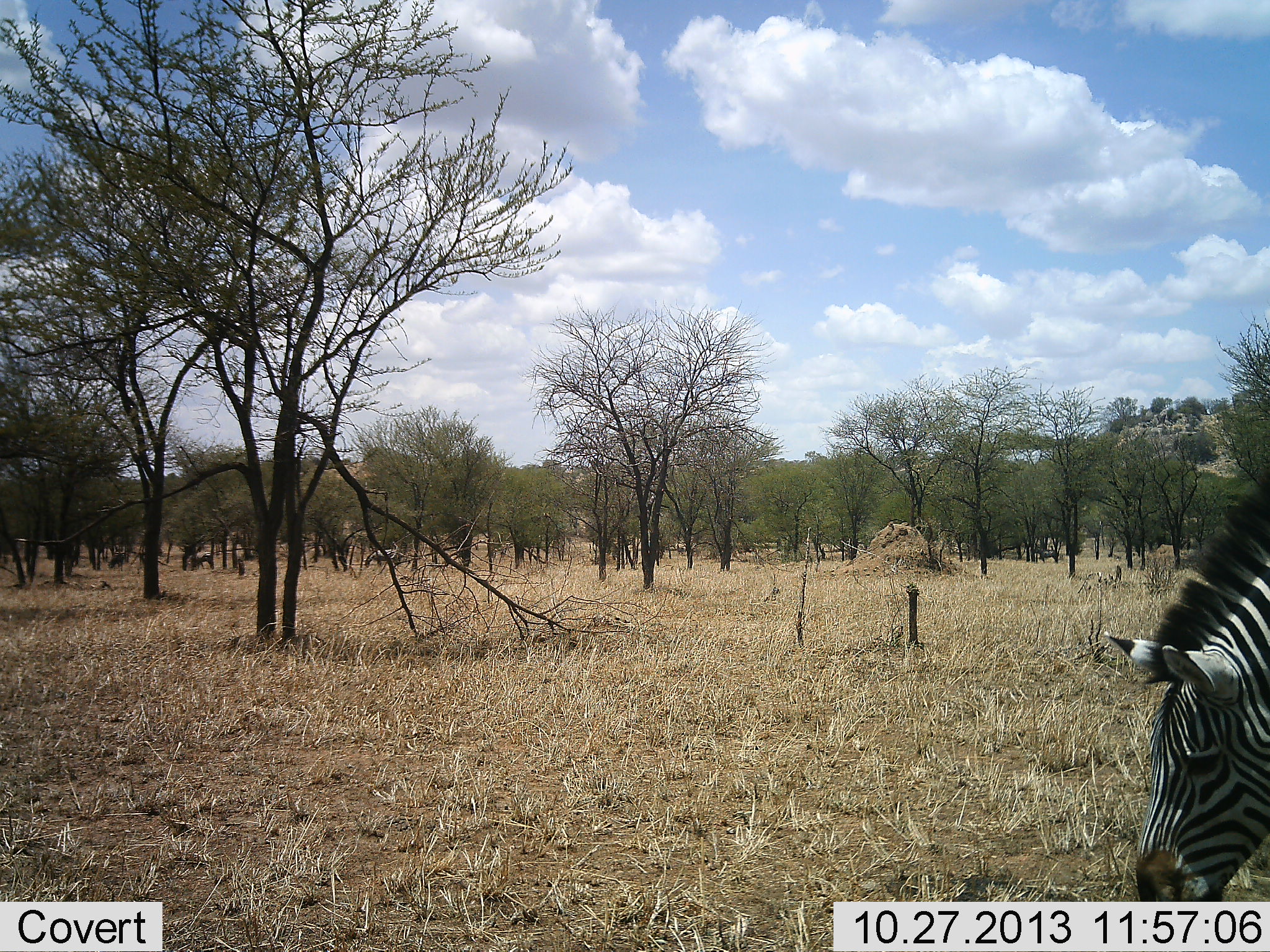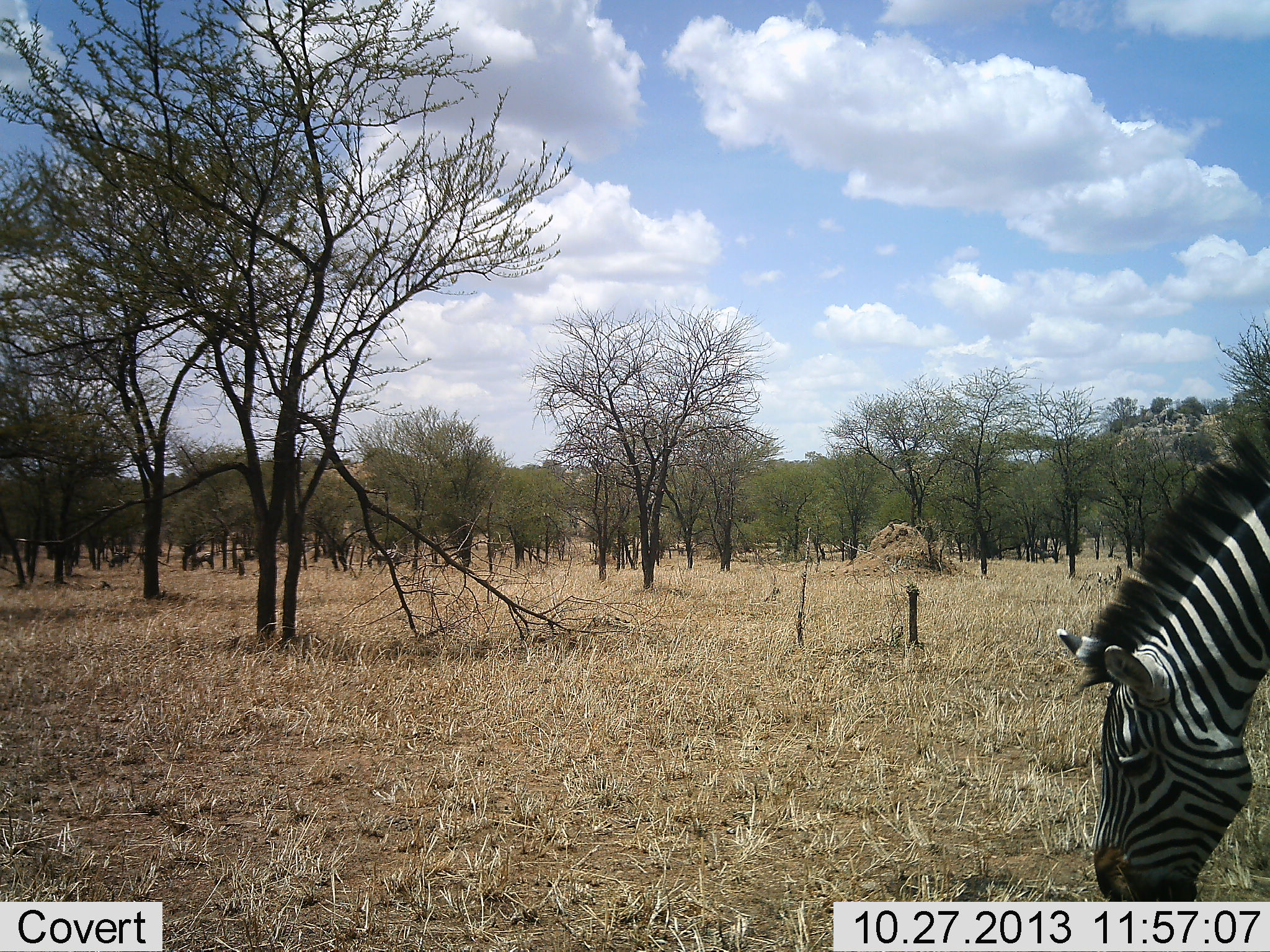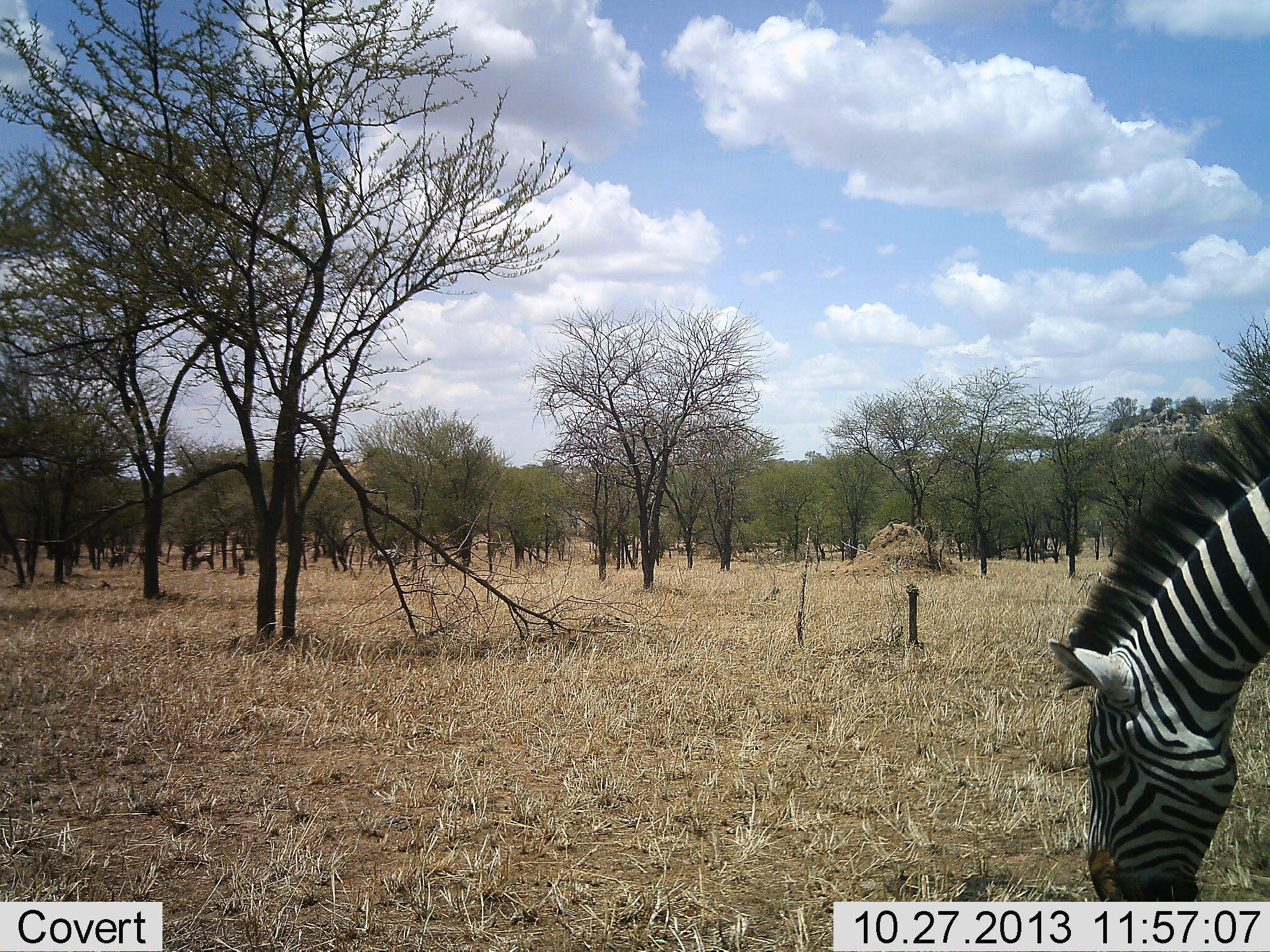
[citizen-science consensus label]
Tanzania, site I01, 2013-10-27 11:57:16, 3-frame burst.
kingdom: Animalia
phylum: Chordata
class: Mammalia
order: Perissodactyla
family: Equidae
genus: Equus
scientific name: Equus quagga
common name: plains zebra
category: zebra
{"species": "zebra (plains zebra) (Equus quagga)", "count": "1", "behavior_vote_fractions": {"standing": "20%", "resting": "0%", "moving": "20%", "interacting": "0%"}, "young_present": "0%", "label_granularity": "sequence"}